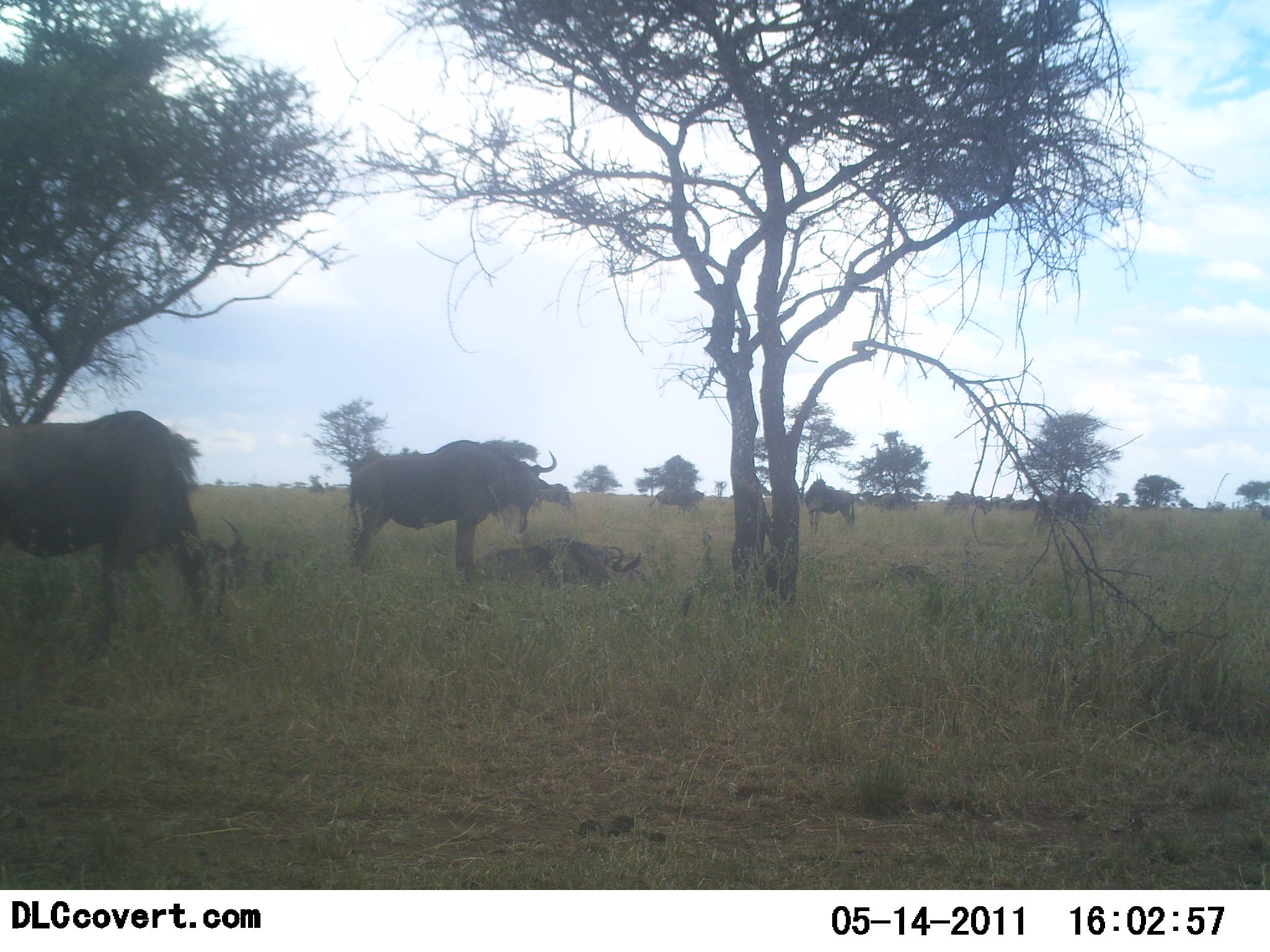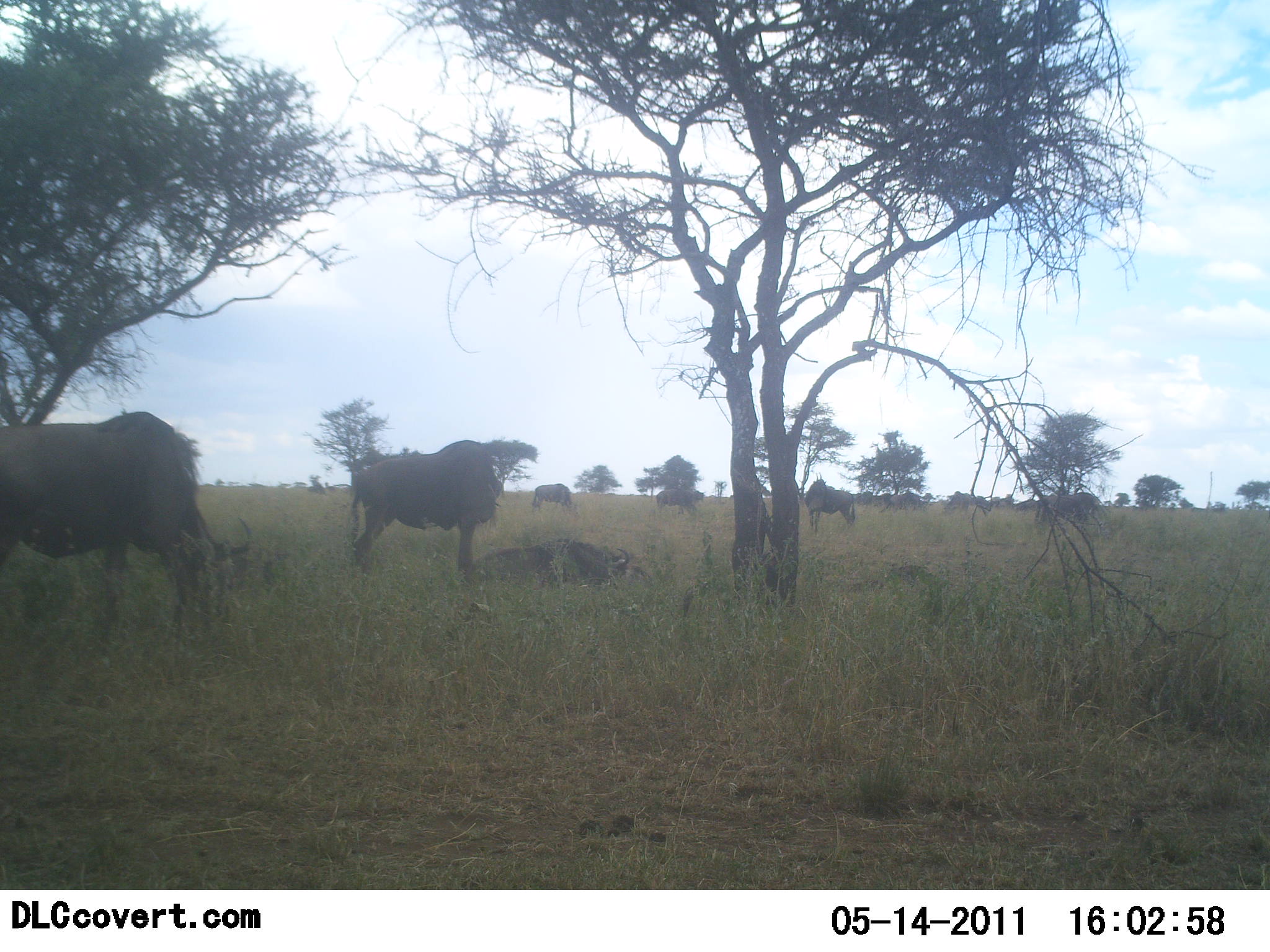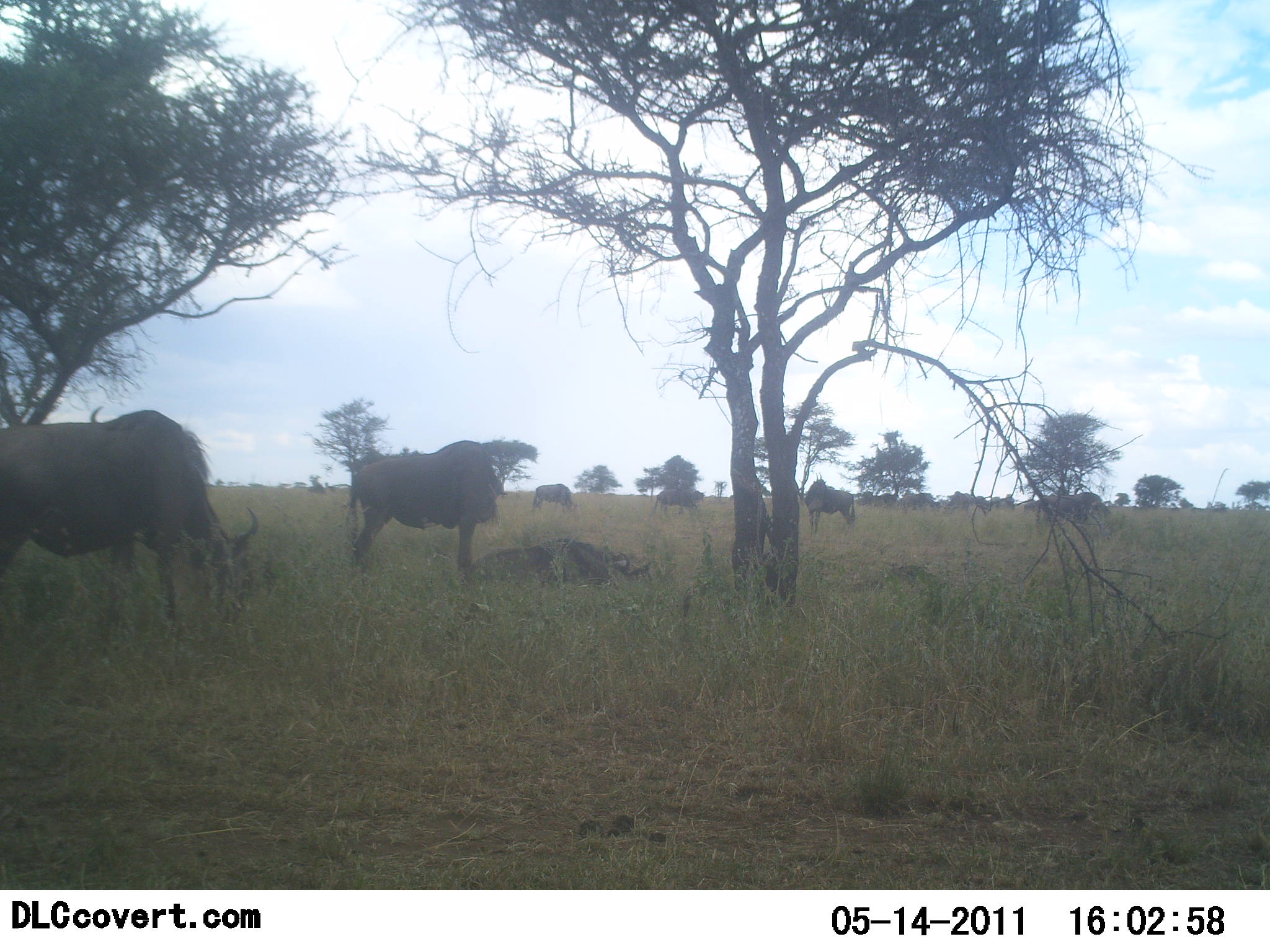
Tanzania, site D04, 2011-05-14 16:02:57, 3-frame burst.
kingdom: Animalia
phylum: Chordata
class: Mammalia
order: Artiodactyla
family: Bovidae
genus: Connochaetes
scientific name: Connochaetes taurinus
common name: blue wildebeest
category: wildebeest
Wildebeest (blue wildebeest) (Connochaetes taurinus), count 11-50. Behavior (volunteer vote fractions): standing 82%, resting 91%, moving 45%, interacting 9%. Young present (vote fraction): 0%. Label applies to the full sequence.